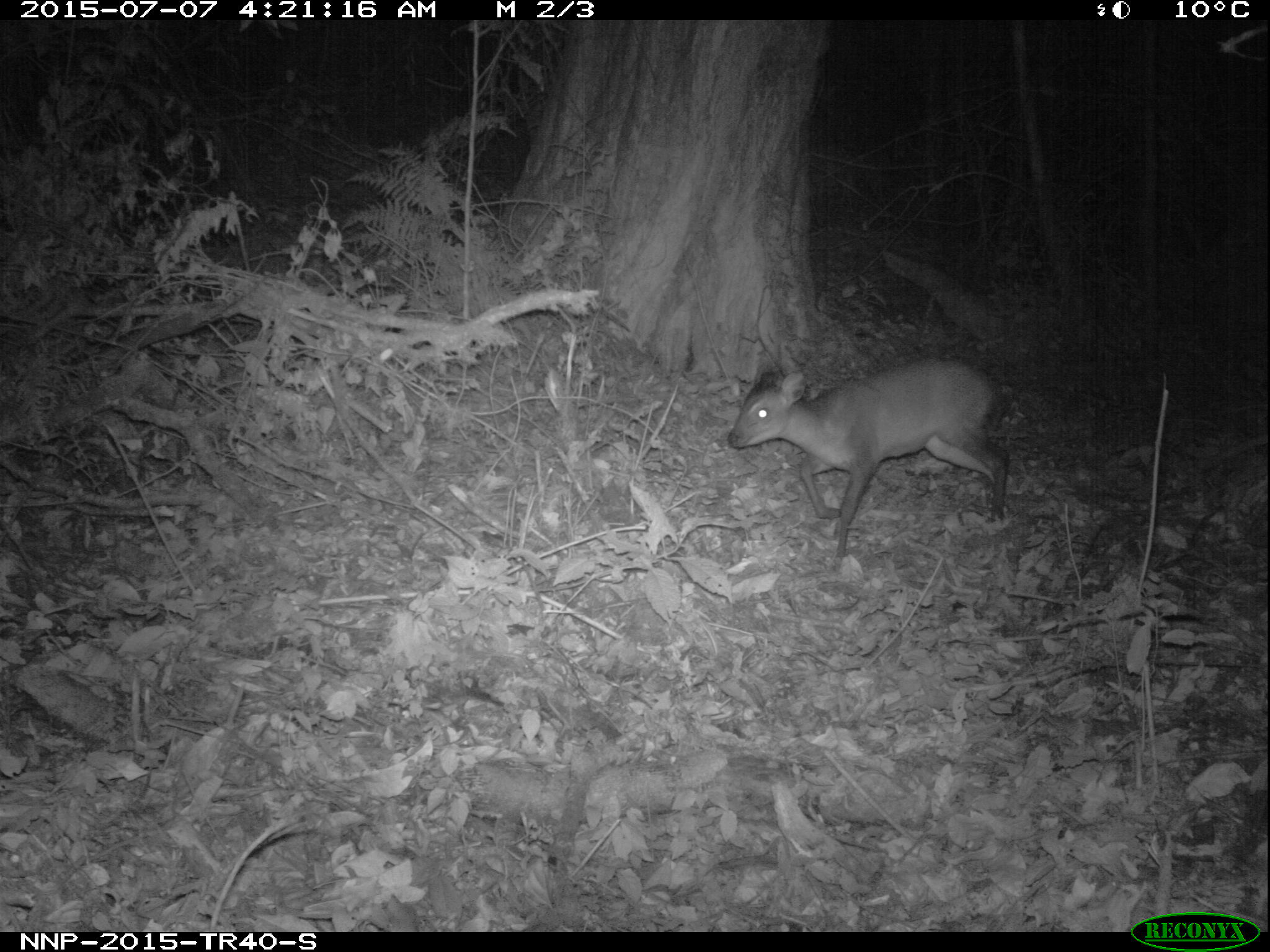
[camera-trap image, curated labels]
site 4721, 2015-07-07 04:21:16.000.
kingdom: Animalia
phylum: Chordata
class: Mammalia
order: Artiodactyla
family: Bovidae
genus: Cephalophus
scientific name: Cephalophus nigrifrons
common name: black-fronted duiker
Cephalophus nigrifrons (black-fronted duiker), count 1.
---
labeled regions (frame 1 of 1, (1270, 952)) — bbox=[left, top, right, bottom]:
cephalophus nigrifrons: bbox=[724, 353, 1010, 569]